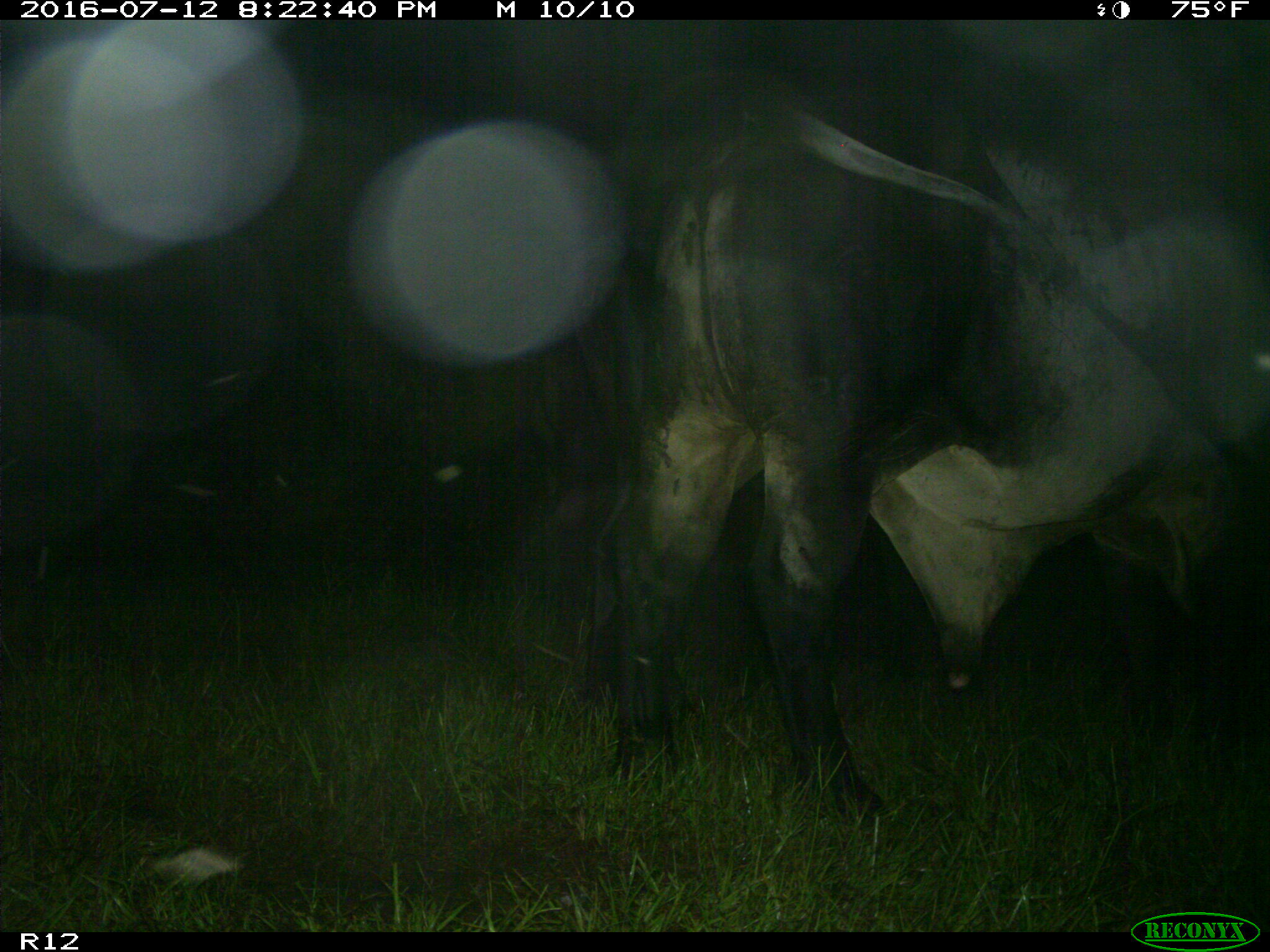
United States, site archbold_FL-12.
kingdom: Animalia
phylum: Chordata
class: Mammalia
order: Artiodactyla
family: Bovidae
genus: Bos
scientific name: Bos taurus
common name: domestic cow